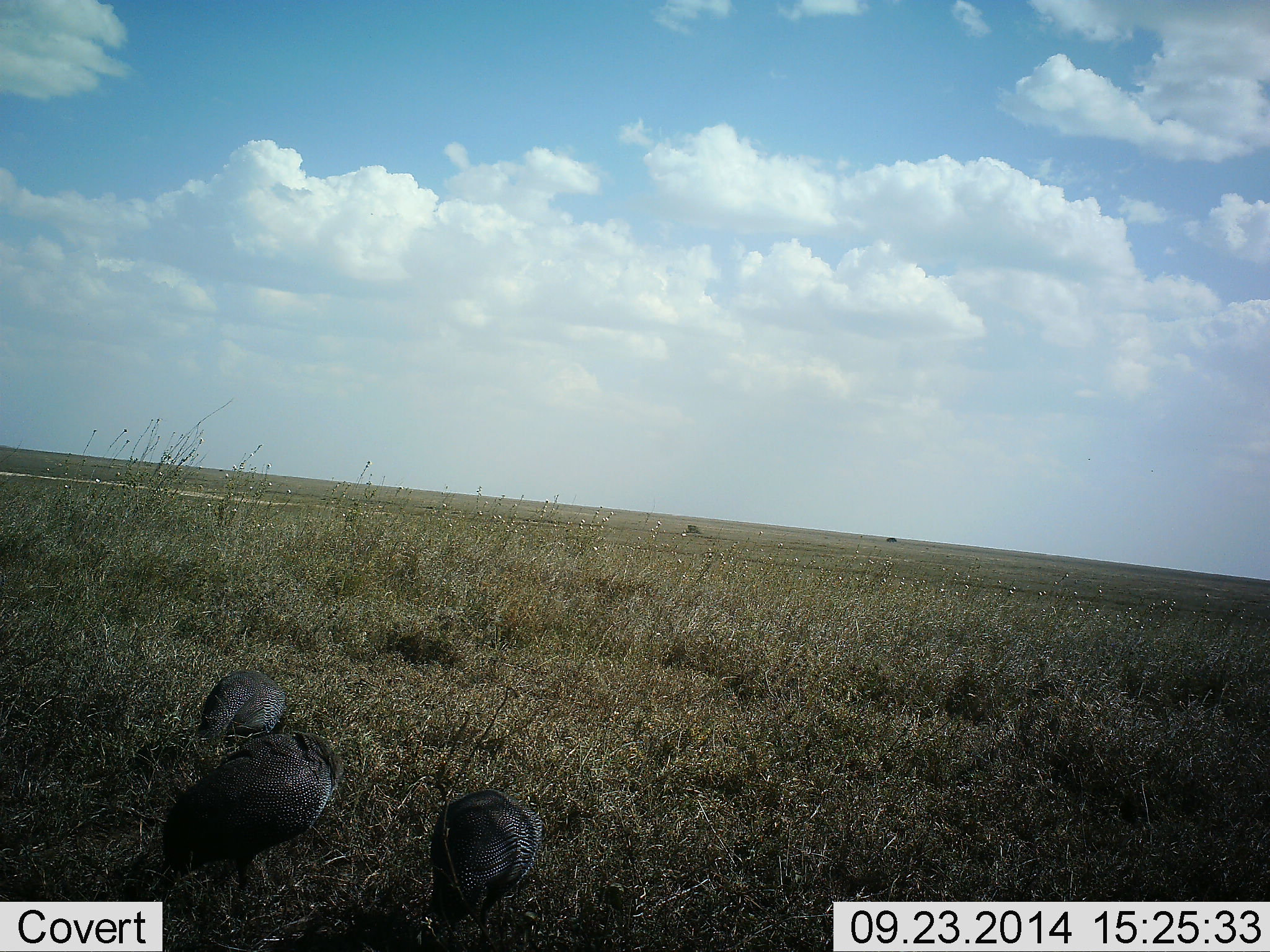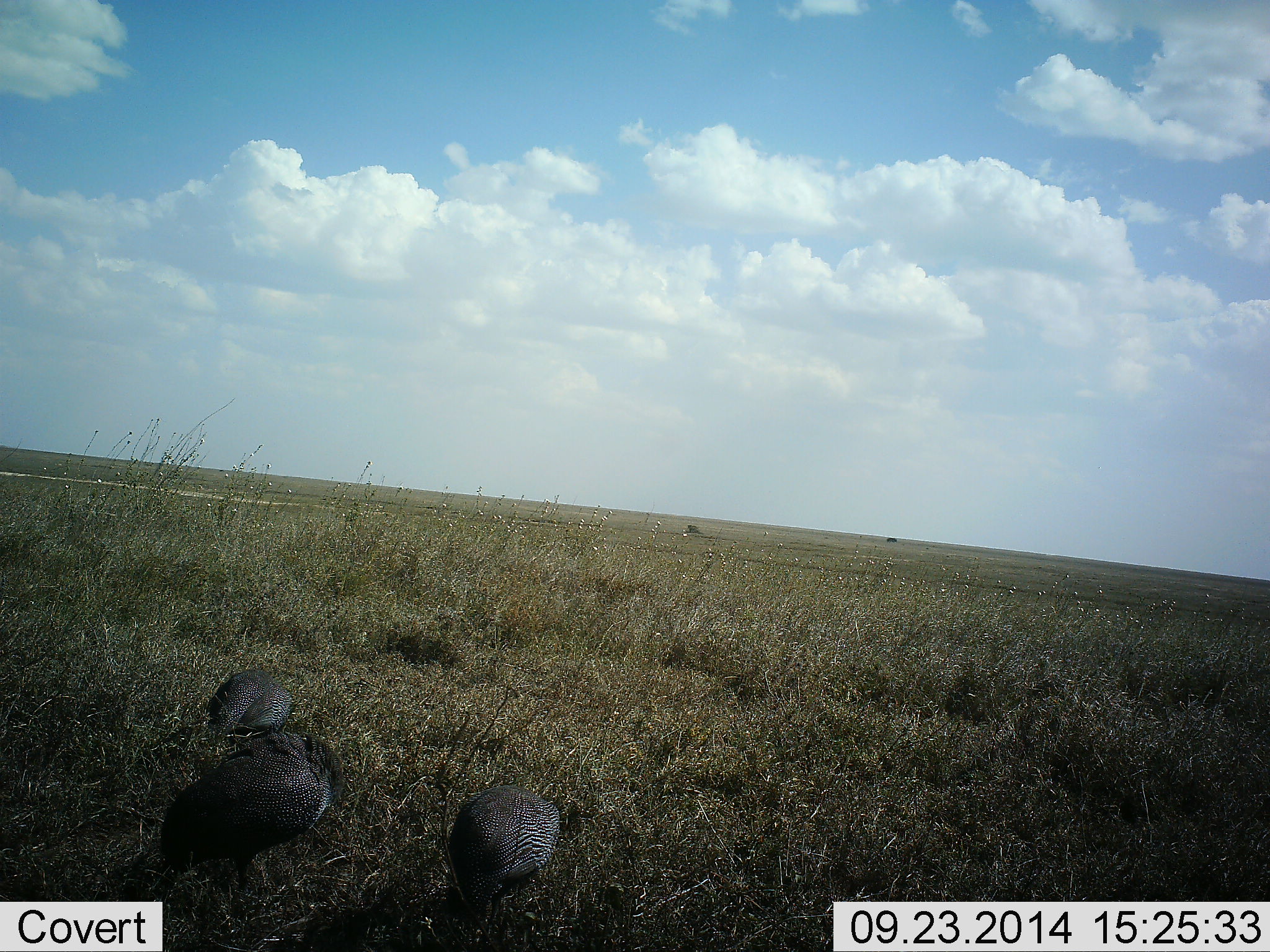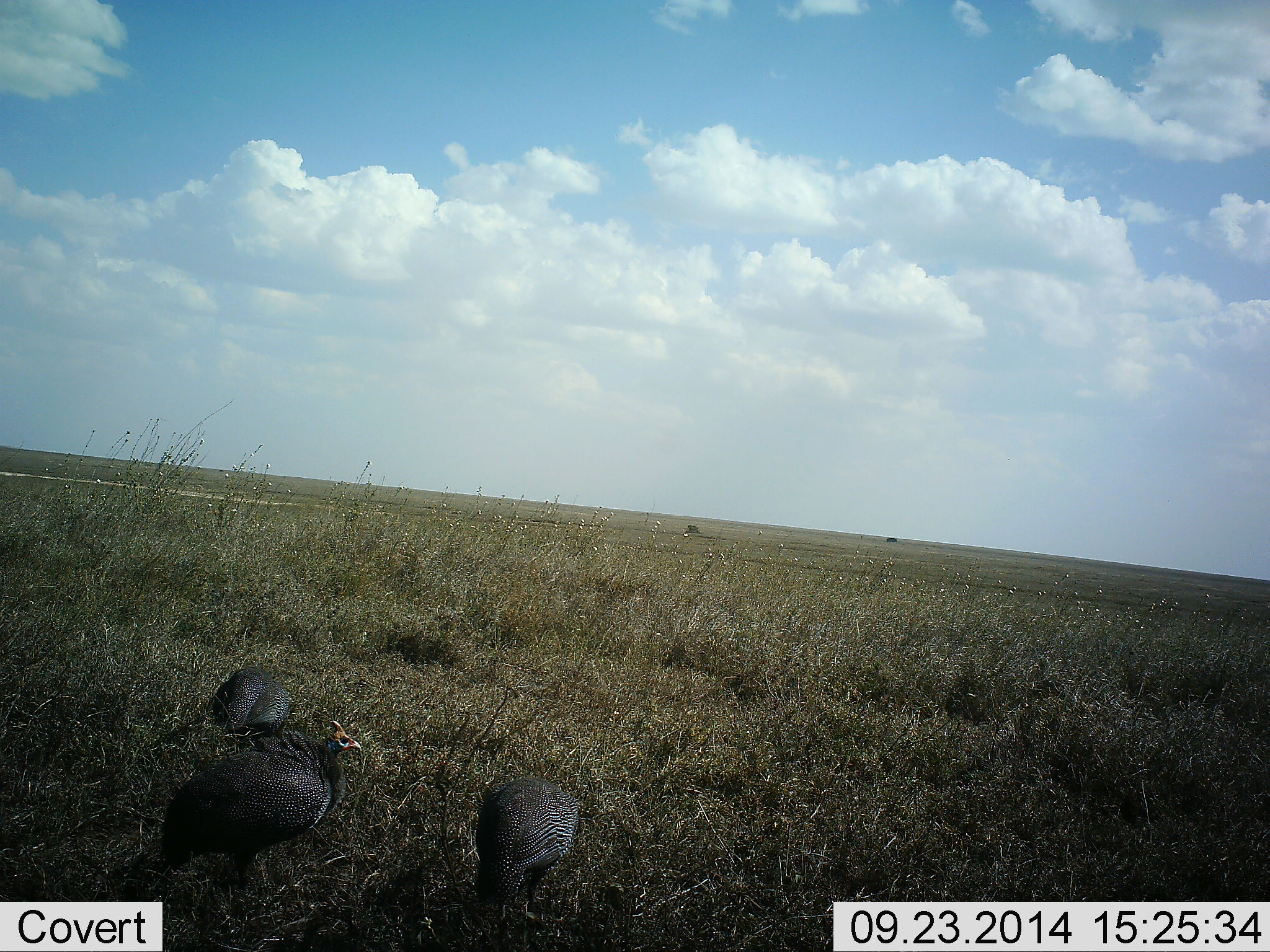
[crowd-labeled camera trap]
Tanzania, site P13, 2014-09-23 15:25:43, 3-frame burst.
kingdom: Animalia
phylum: Chordata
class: Aves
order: Galliformes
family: Numididae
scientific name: Numididae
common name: guinea fowl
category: guineafowl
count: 3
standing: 60%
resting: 0%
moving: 10%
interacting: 20%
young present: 0%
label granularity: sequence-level